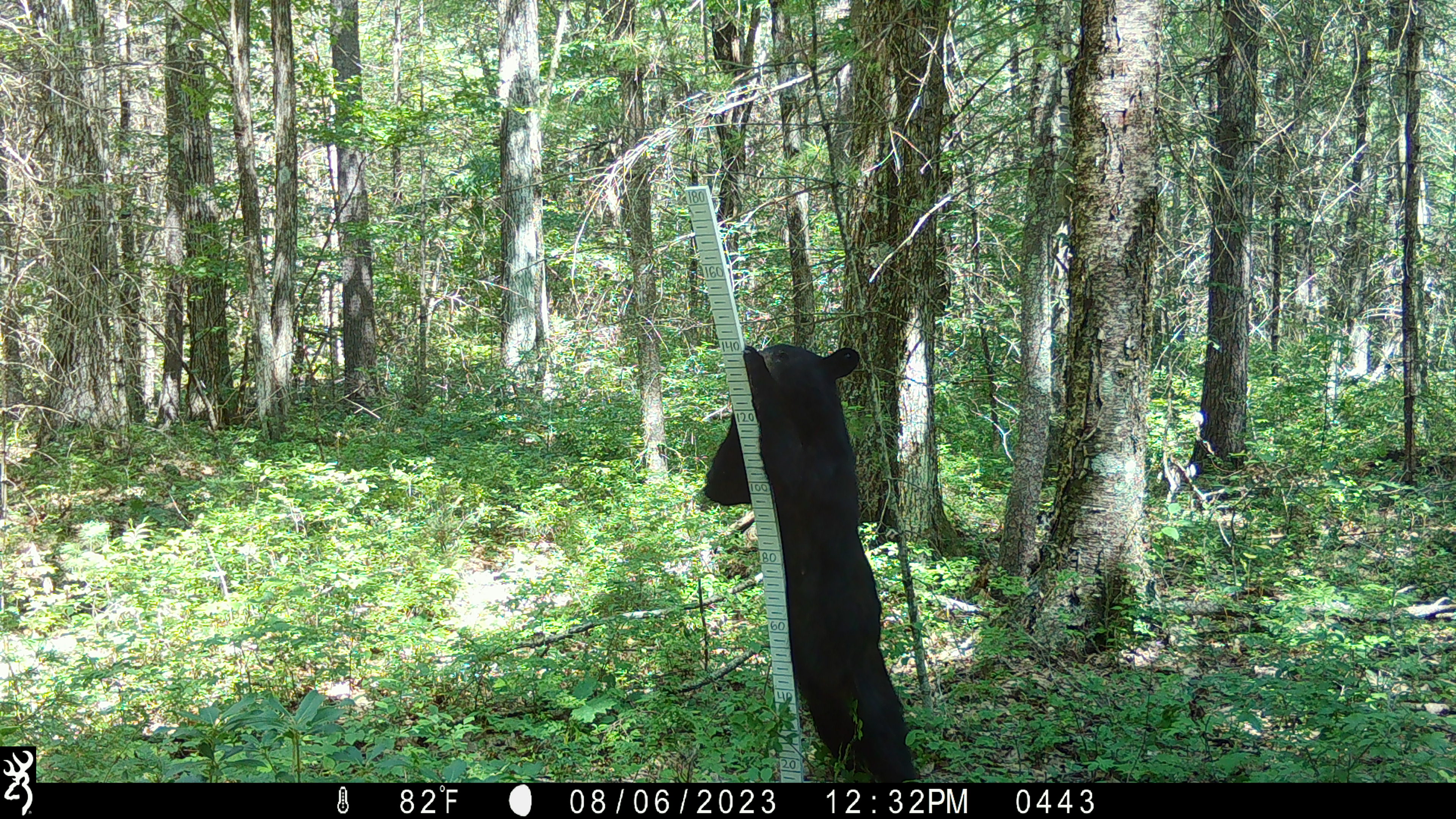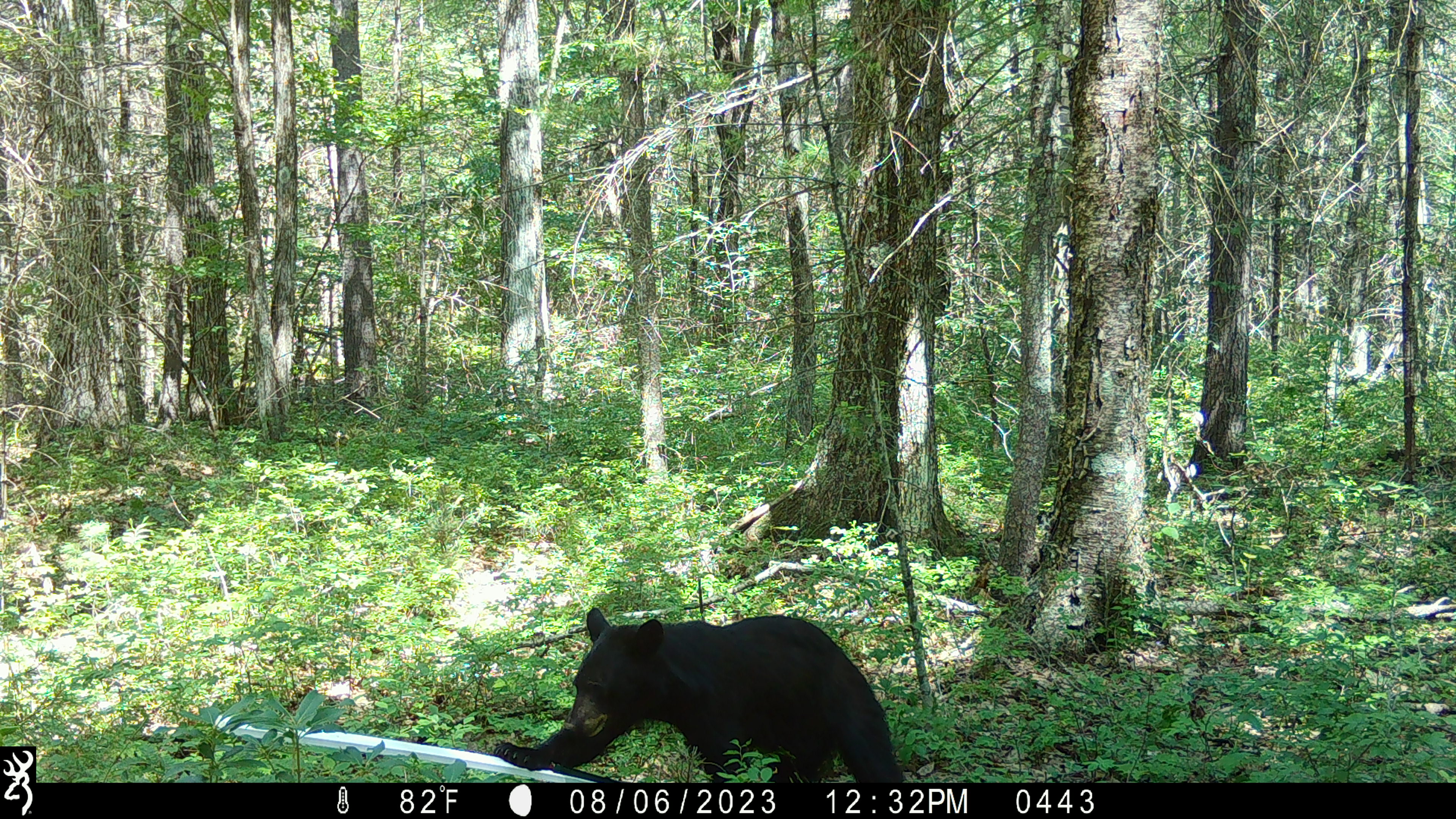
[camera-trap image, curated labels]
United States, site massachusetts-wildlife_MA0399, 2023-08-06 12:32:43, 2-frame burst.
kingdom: Animalia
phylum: Chordata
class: Mammalia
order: Carnivora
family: Ursidae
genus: Ursus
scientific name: Ursus americanus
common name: black bear